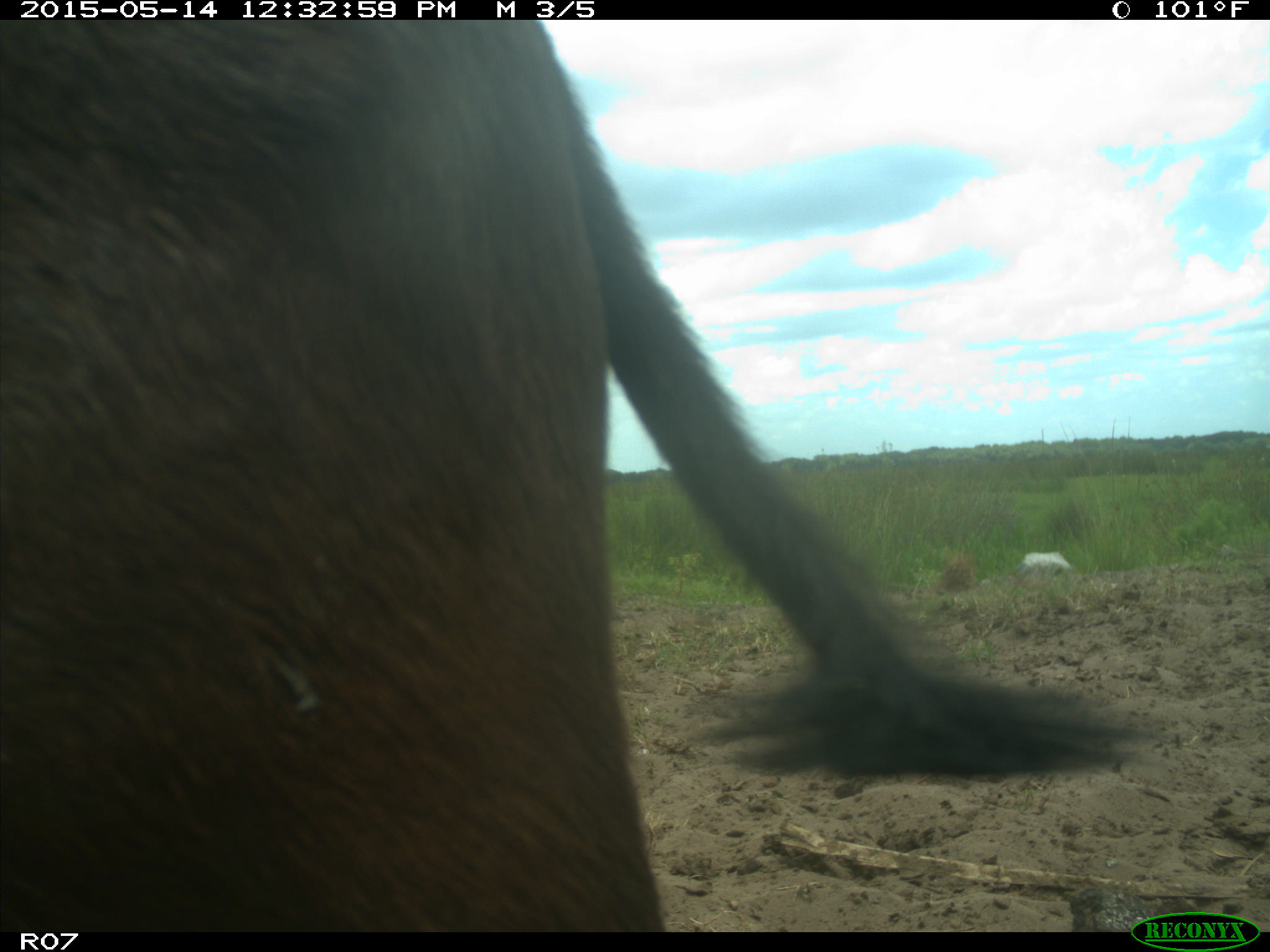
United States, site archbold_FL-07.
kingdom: Animalia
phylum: Chordata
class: Mammalia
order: Artiodactyla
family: Bovidae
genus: Bos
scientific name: Bos taurus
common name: domestic cow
Bos taurus (domestic cow).